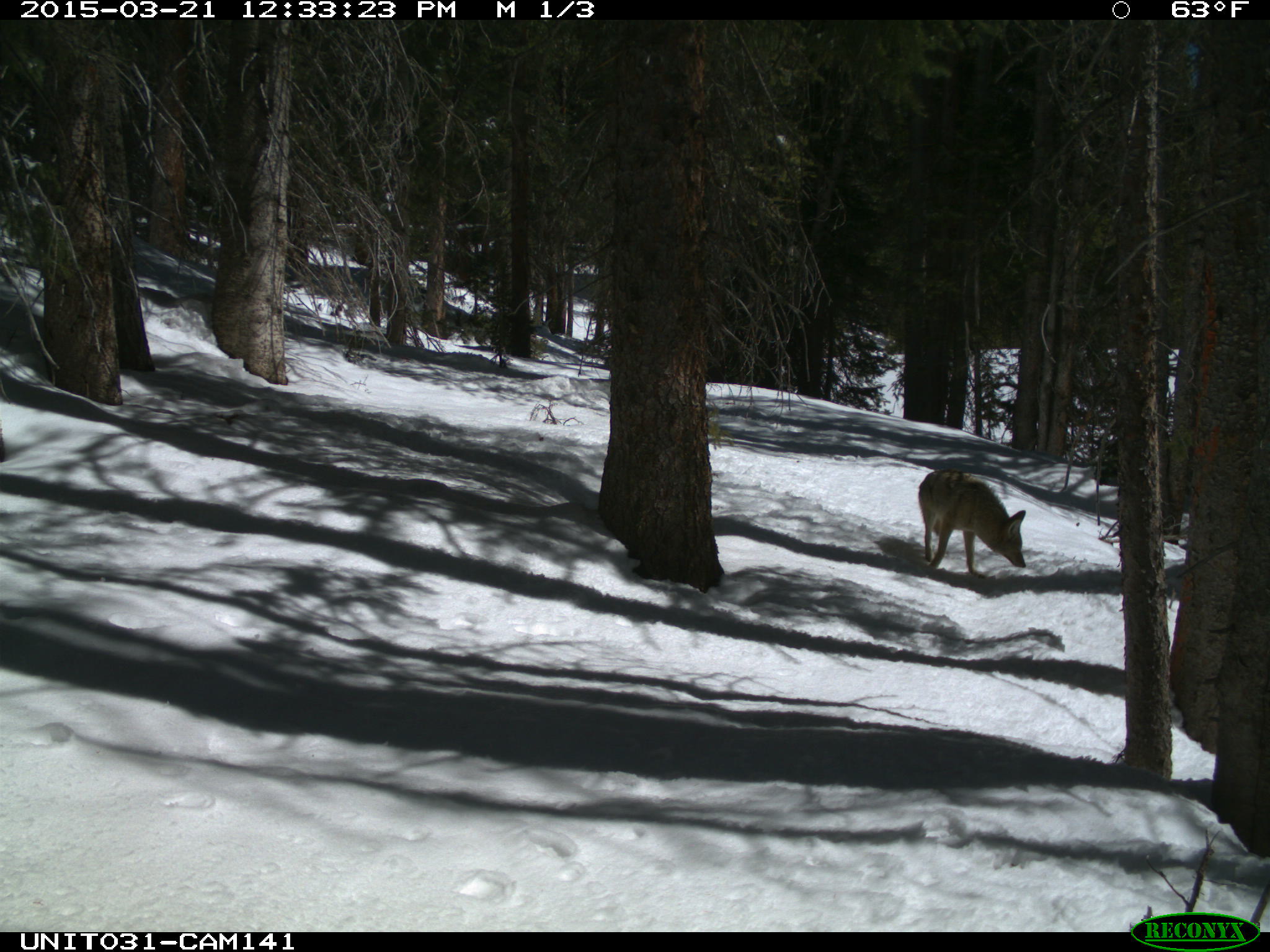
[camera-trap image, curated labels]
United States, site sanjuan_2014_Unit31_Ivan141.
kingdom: Animalia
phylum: Chordata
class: Mammalia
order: Carnivora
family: Canidae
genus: Canis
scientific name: Canis latrans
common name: coyote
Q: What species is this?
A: Canis latrans (coyote).